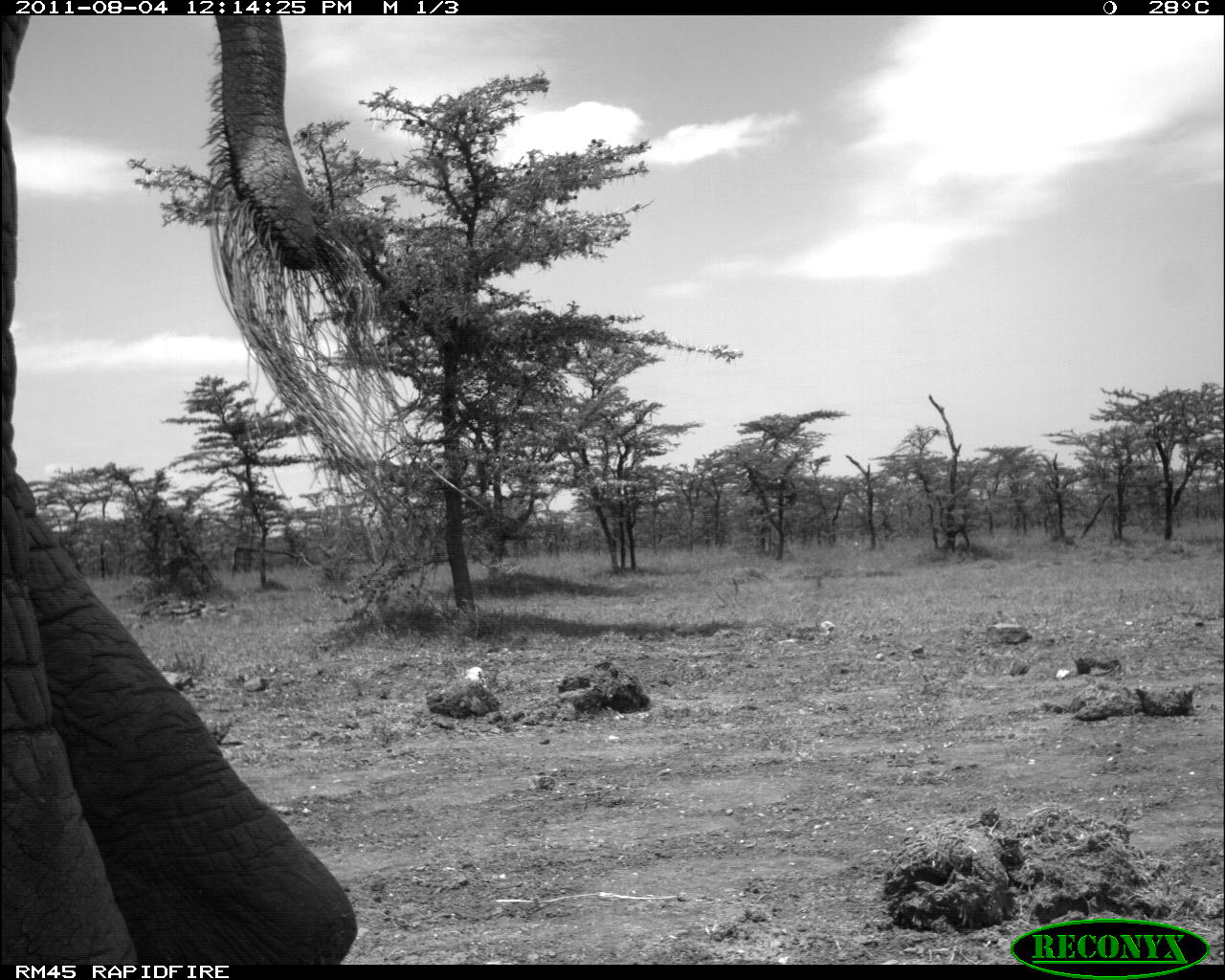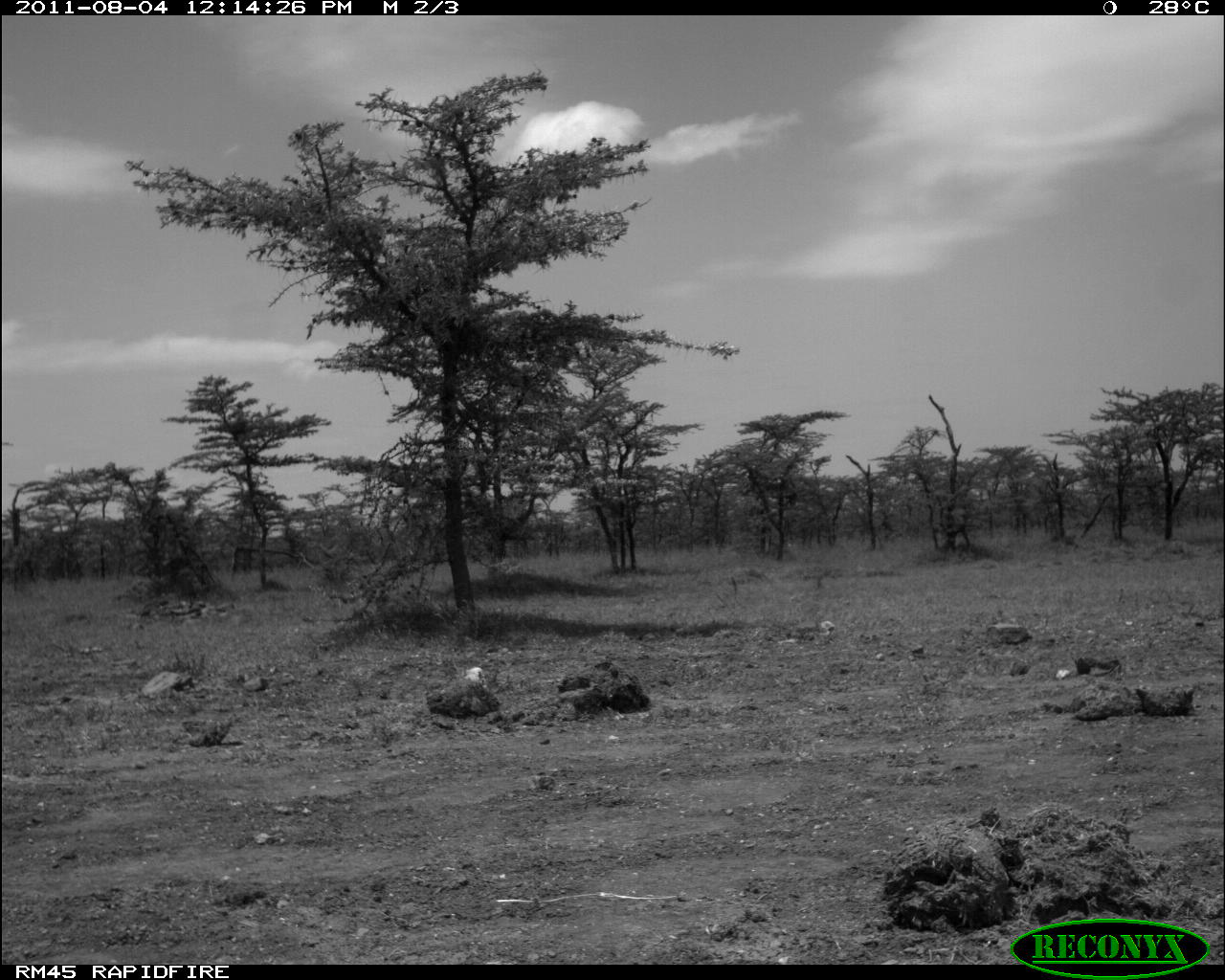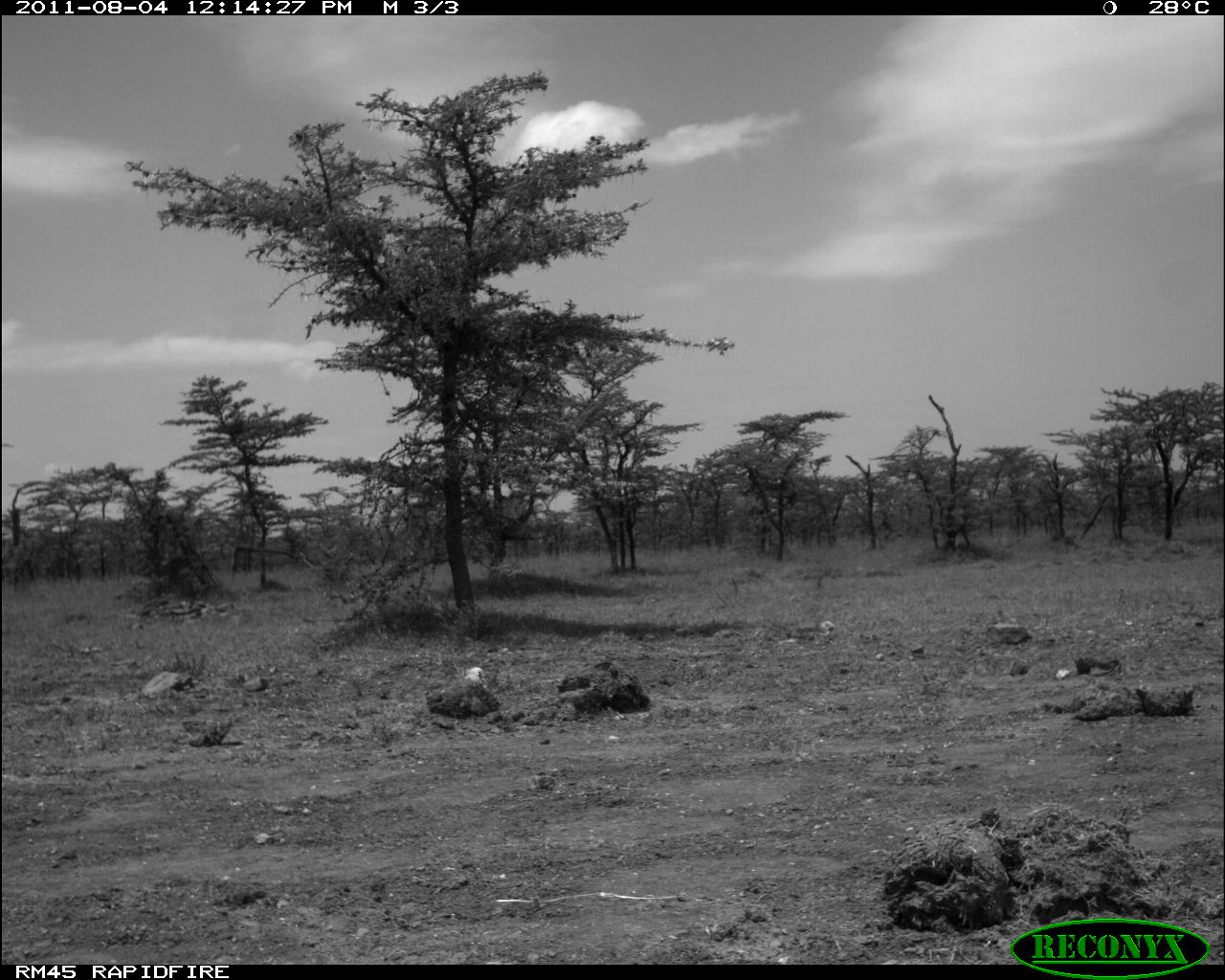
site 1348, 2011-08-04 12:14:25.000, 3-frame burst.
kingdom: Animalia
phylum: Chordata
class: Mammalia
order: Proboscidea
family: Elephantidae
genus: Loxodonta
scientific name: Loxodonta africana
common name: african bush elephant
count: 1